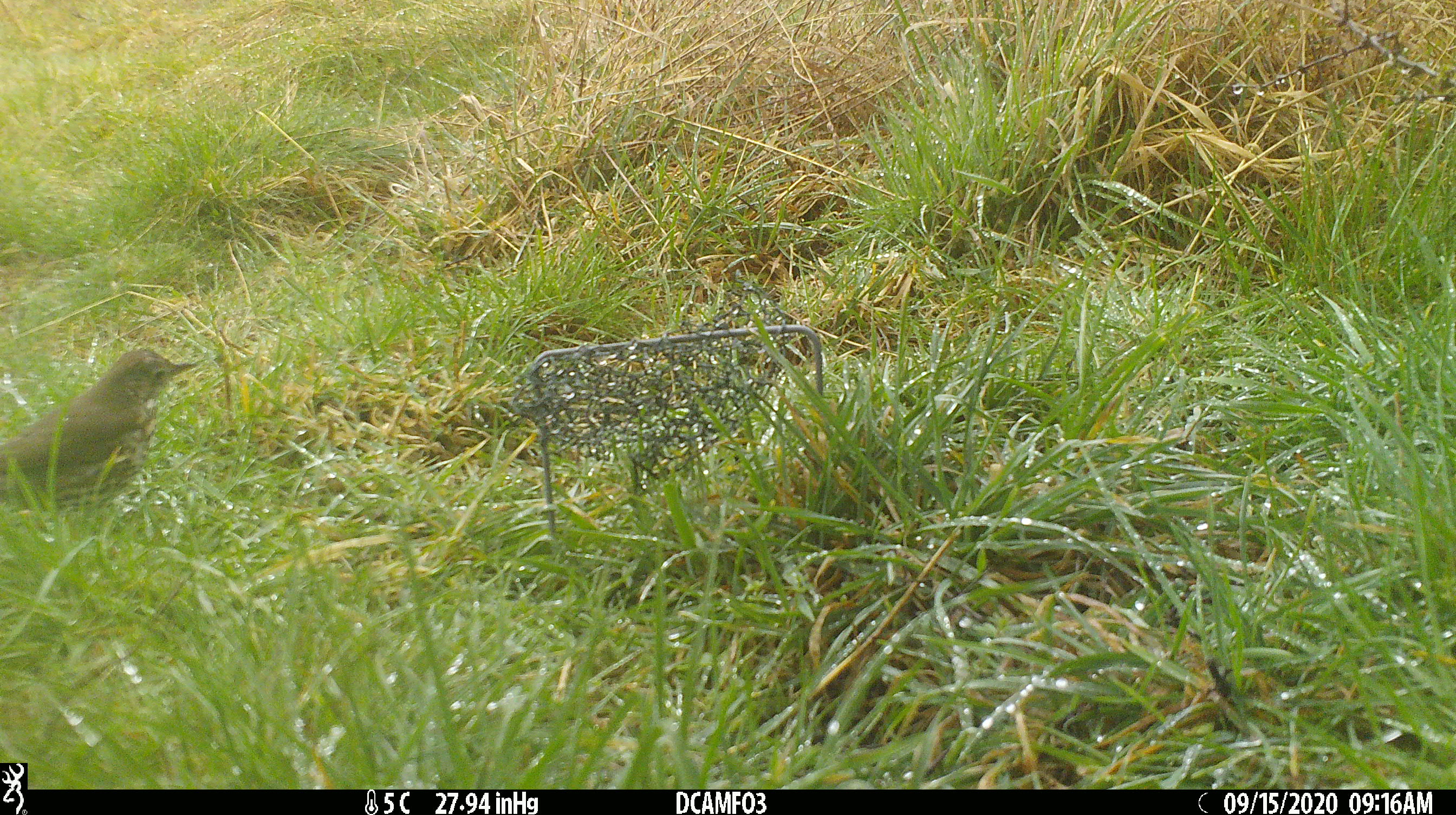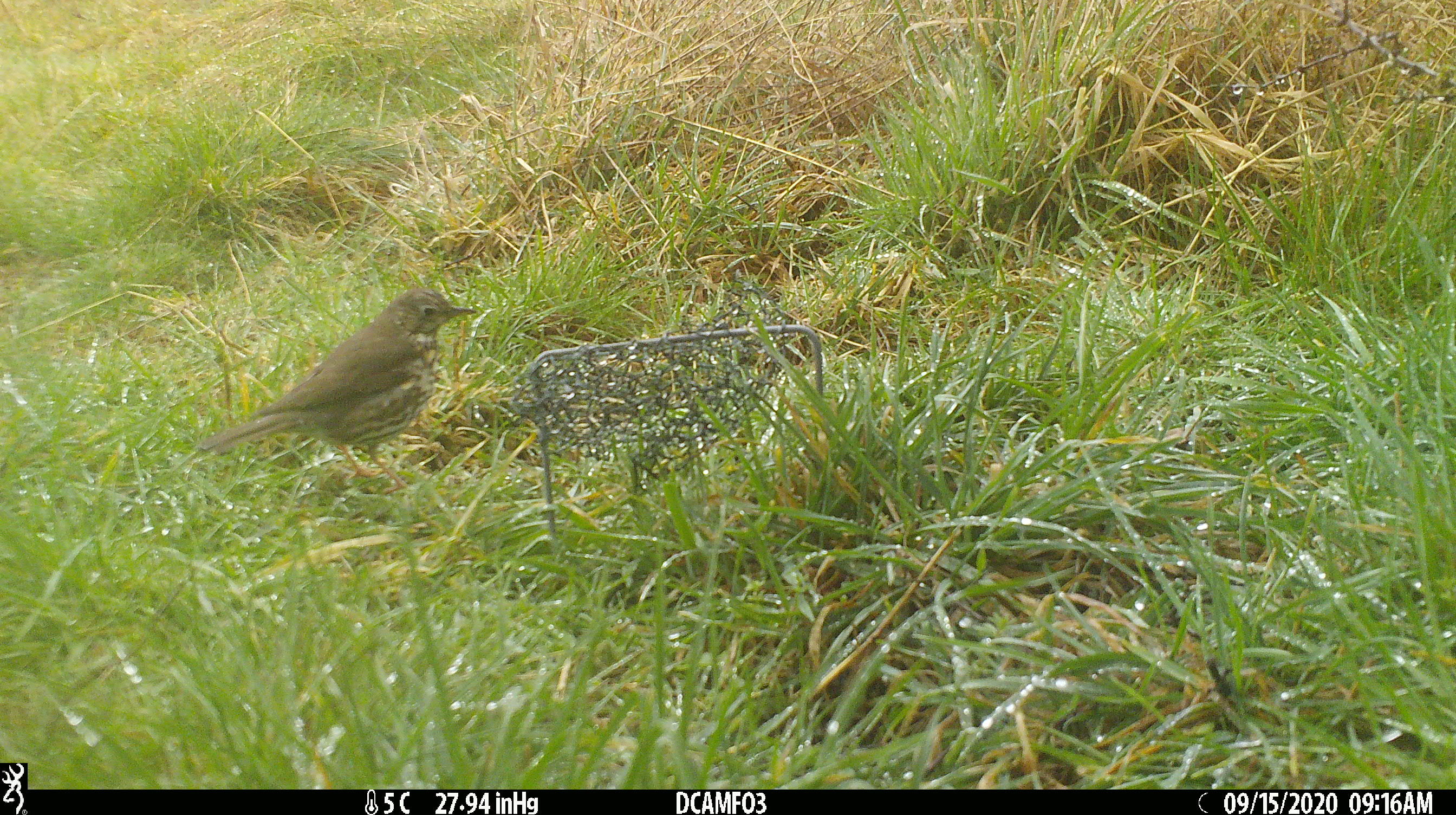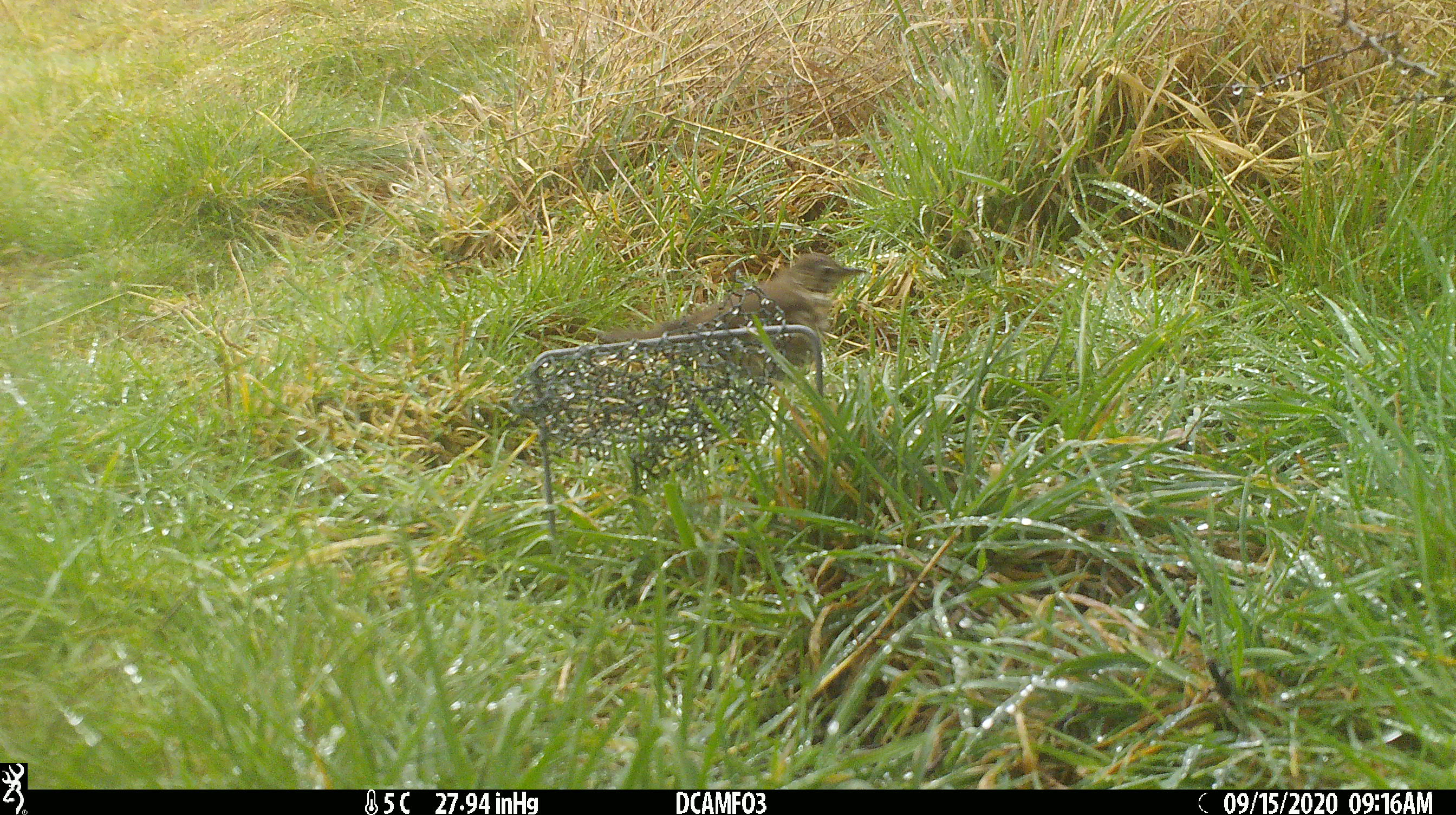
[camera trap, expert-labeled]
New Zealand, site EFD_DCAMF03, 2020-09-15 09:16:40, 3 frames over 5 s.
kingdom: Animalia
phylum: Chordata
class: Aves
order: Passeriformes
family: Turdidae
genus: Turdus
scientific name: Turdus philomelos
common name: song thrush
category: thrush